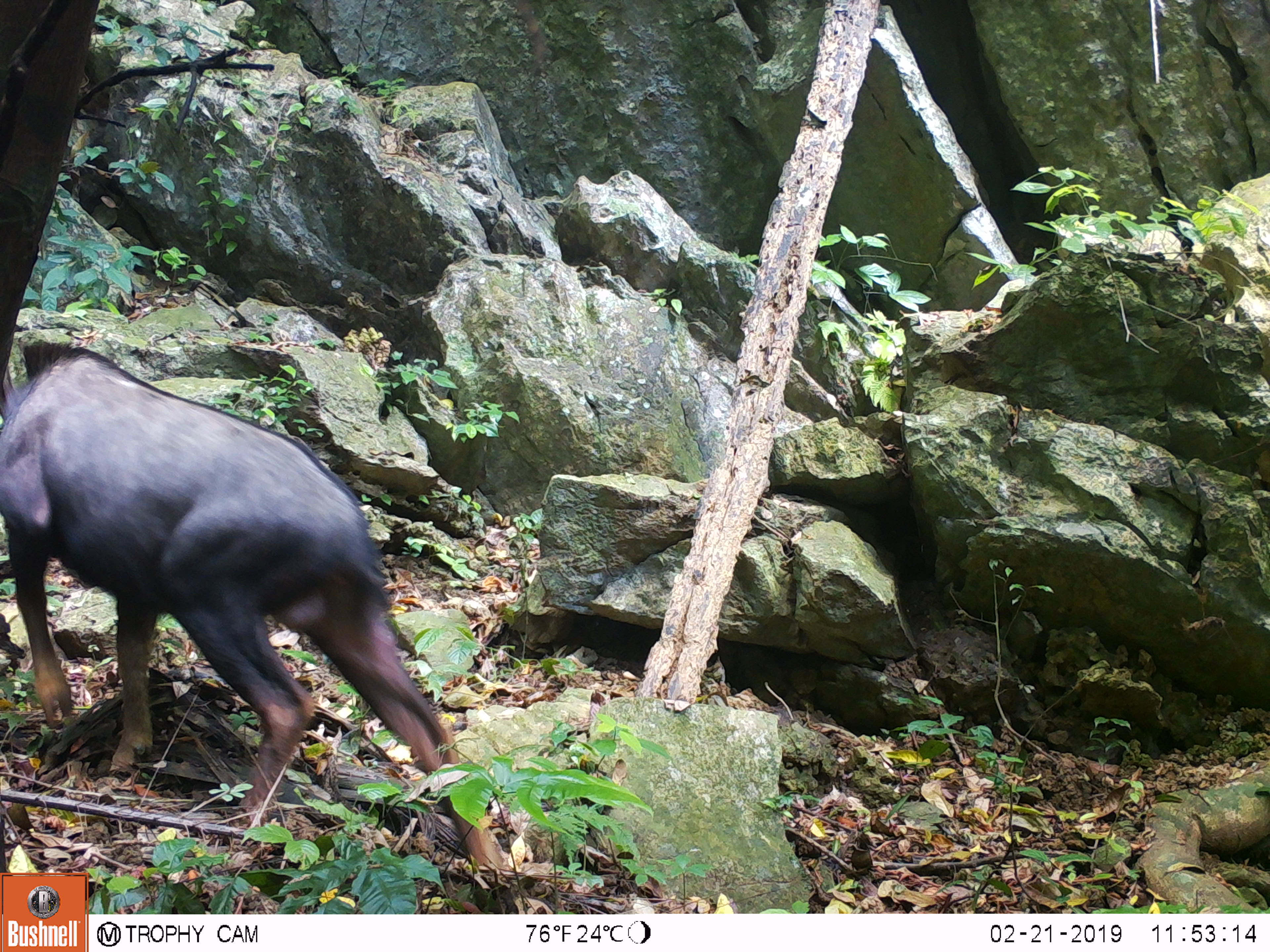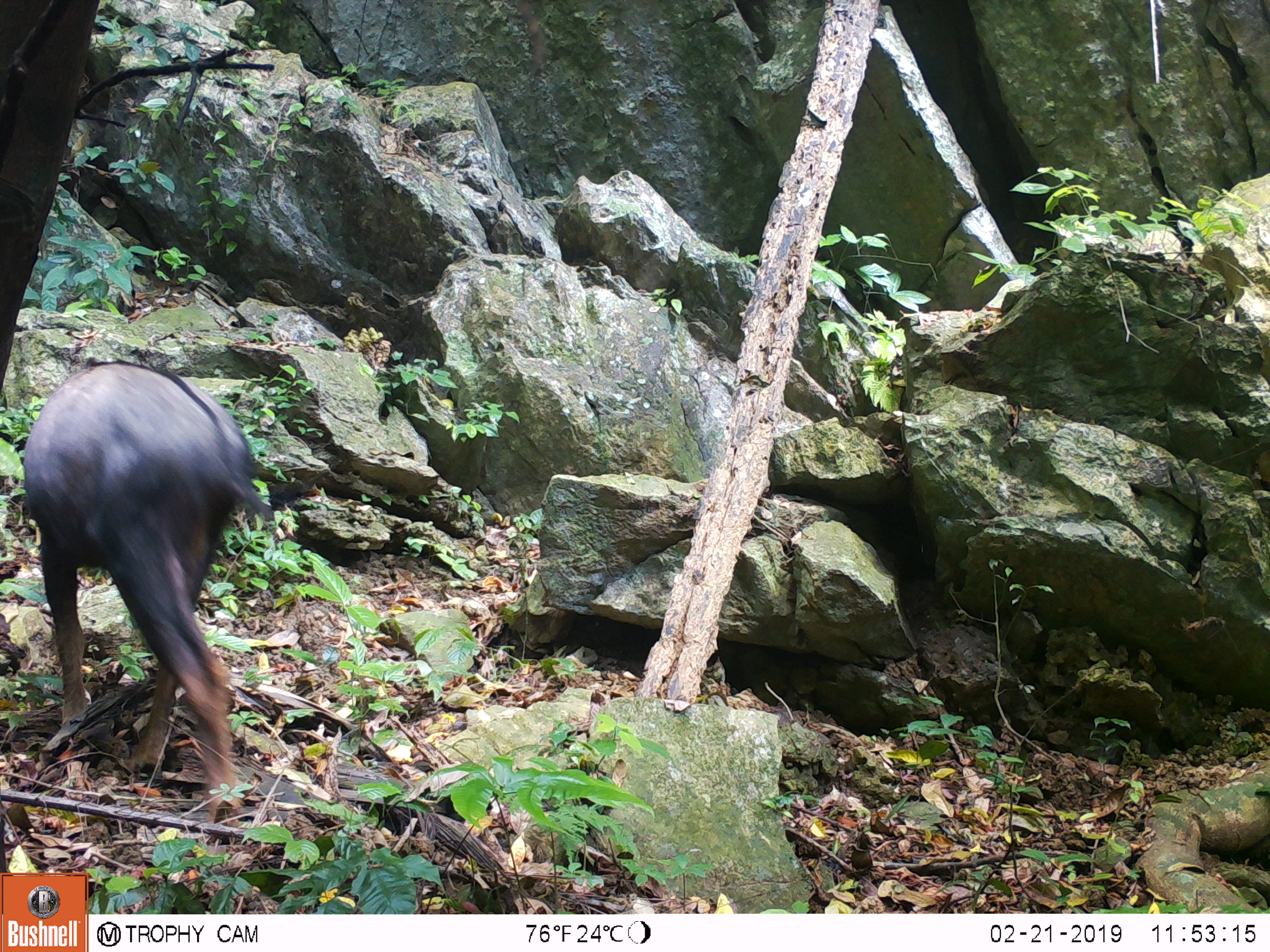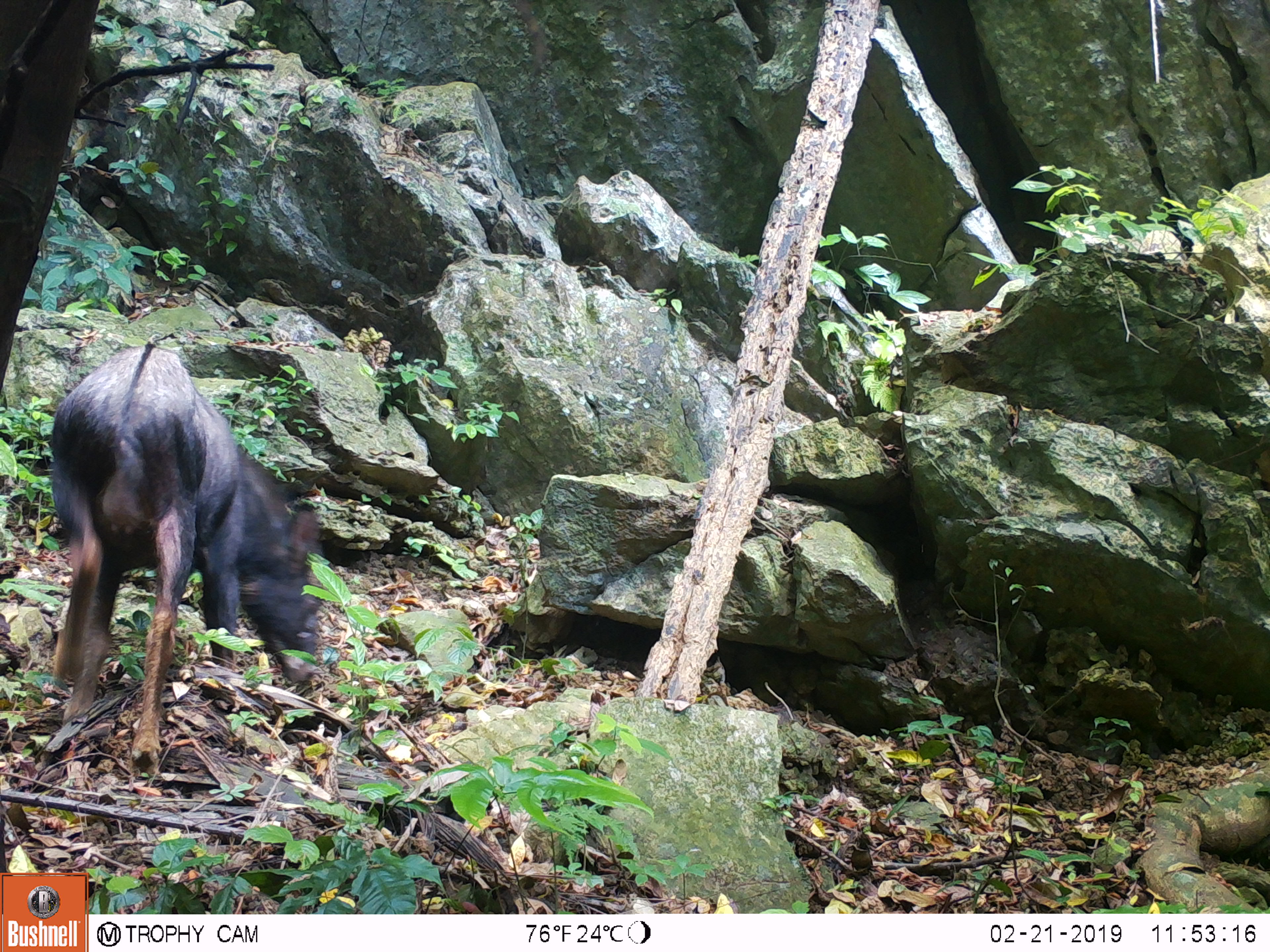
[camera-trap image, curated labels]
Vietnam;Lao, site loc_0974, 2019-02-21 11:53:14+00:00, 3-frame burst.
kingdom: Animalia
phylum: Chordata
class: Mammalia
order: Artiodactyla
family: Bovidae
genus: Capricornis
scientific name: Capricornis sumatraensis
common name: chinese serow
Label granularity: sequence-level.